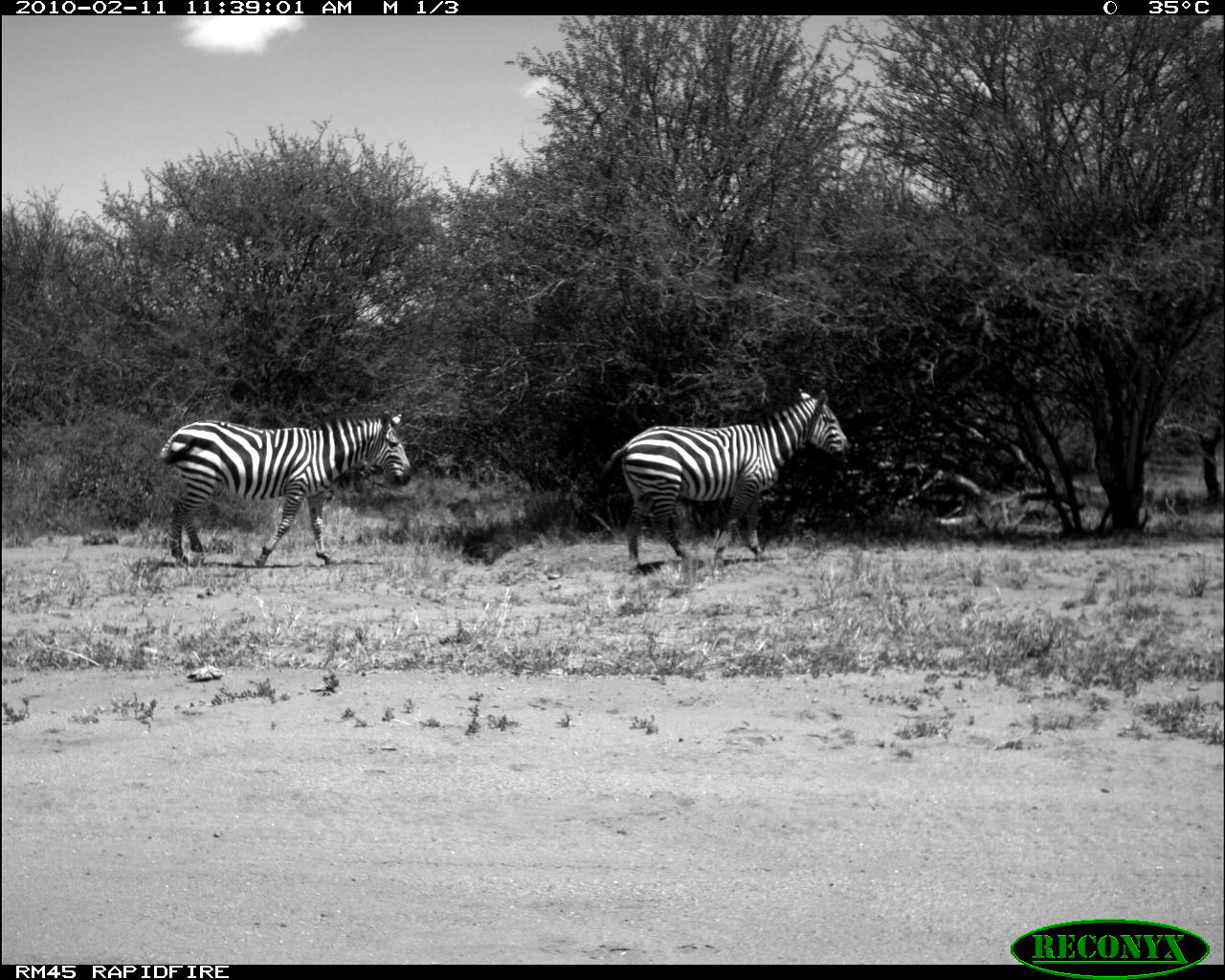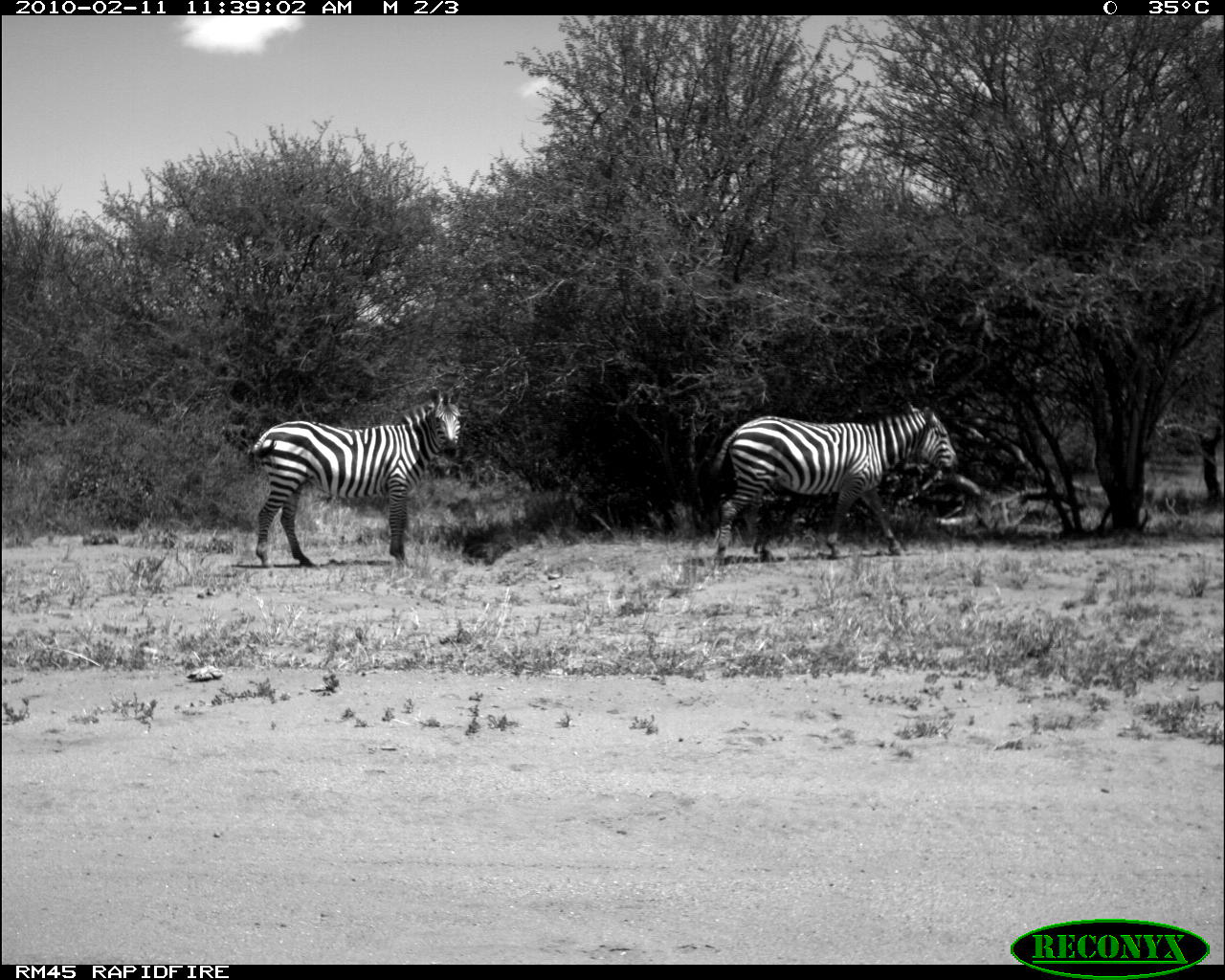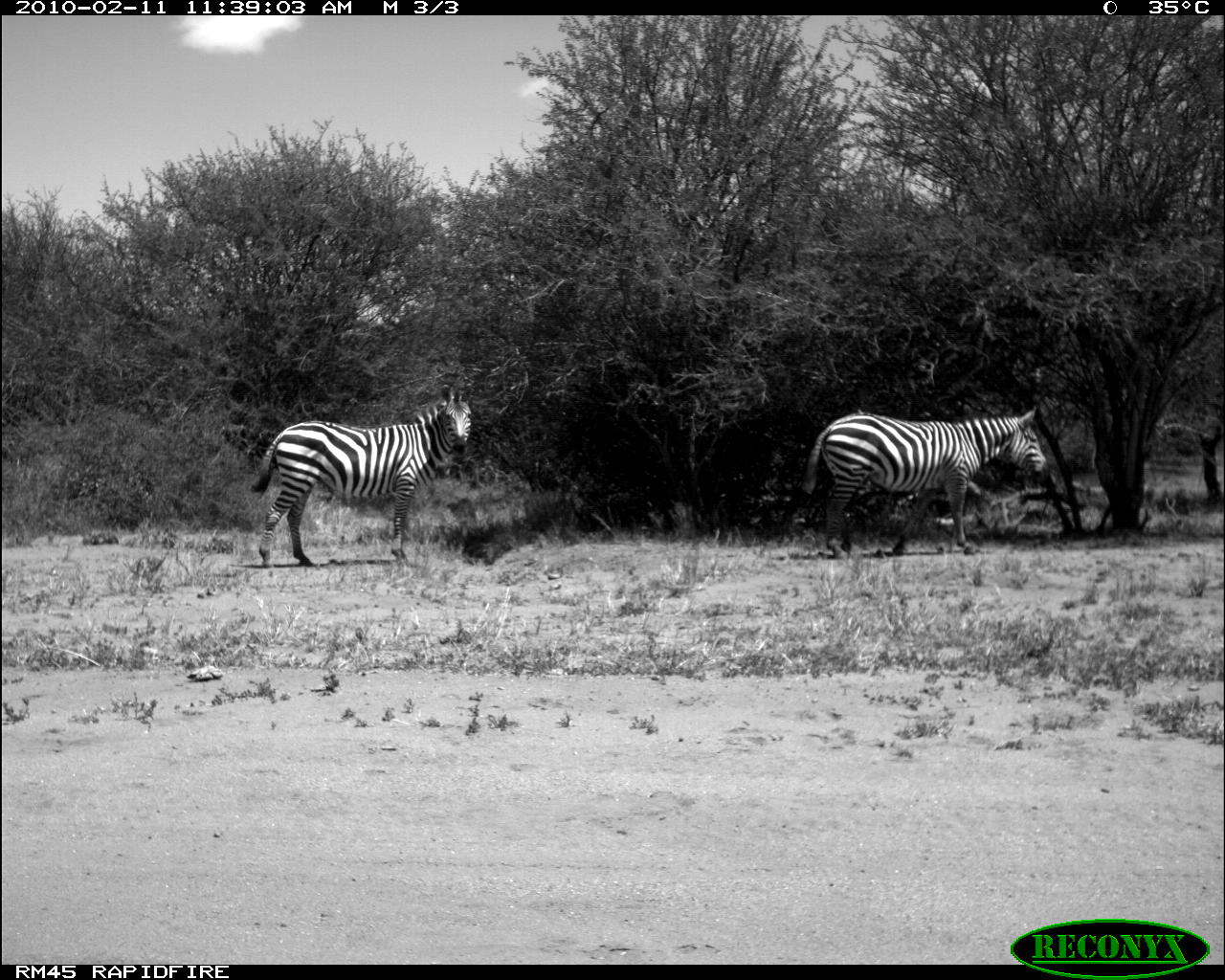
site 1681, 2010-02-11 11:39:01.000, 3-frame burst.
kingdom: Animalia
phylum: Chordata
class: Mammalia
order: Perissodactyla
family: Equidae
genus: Equus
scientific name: Equus quagga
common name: plains zebra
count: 2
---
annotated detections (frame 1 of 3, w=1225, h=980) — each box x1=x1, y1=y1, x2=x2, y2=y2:
equus quagga: x1=594, y1=386, x2=851, y2=573; x1=157, y1=407, x2=414, y2=568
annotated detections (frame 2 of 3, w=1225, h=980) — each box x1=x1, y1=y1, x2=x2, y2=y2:
equus quagga: x1=705, y1=400, x2=960, y2=566; x1=249, y1=384, x2=464, y2=569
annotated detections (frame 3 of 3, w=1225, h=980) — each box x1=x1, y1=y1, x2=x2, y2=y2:
equus quagga: x1=250, y1=382, x2=473, y2=568; x1=800, y1=406, x2=1050, y2=559